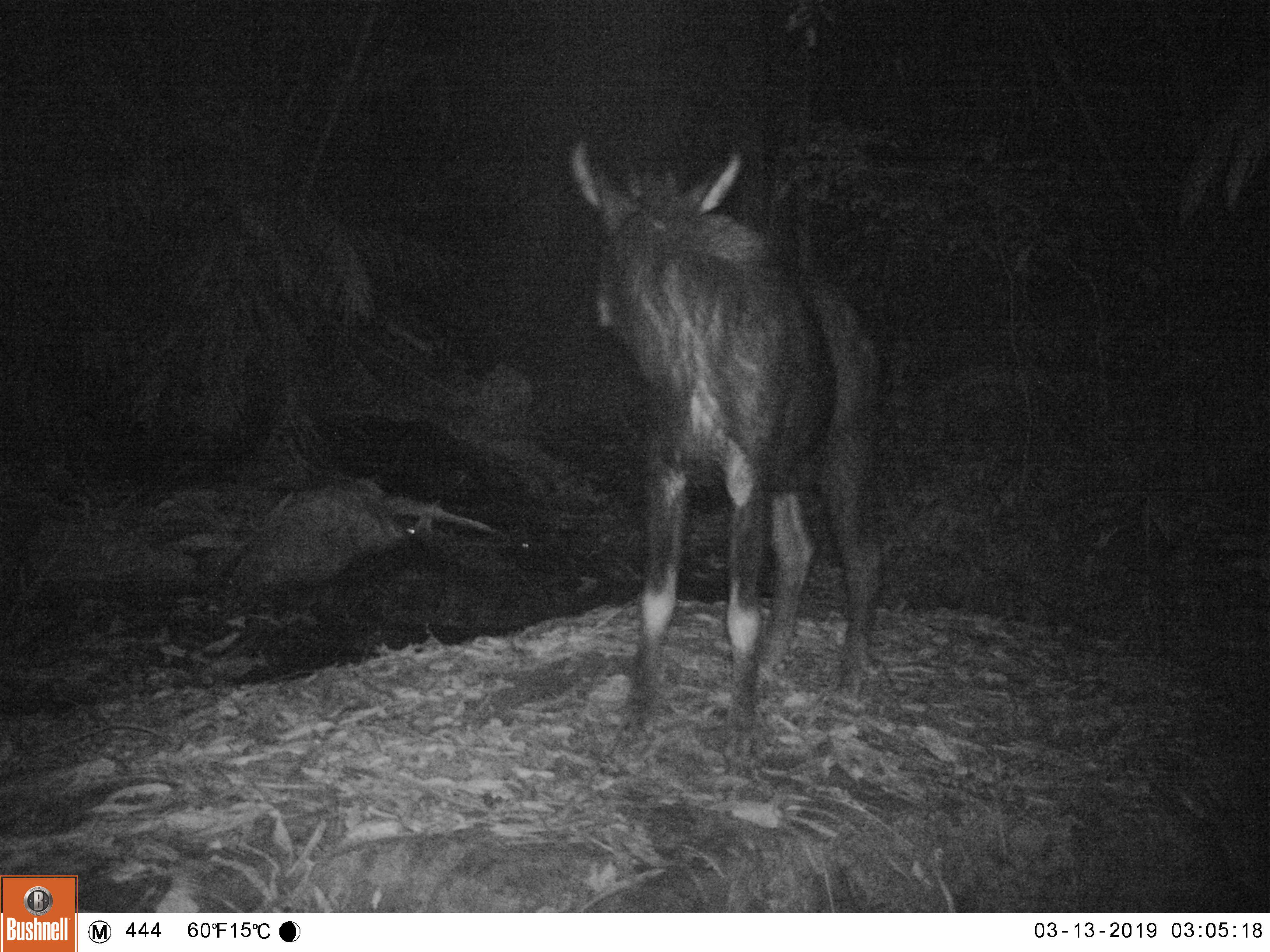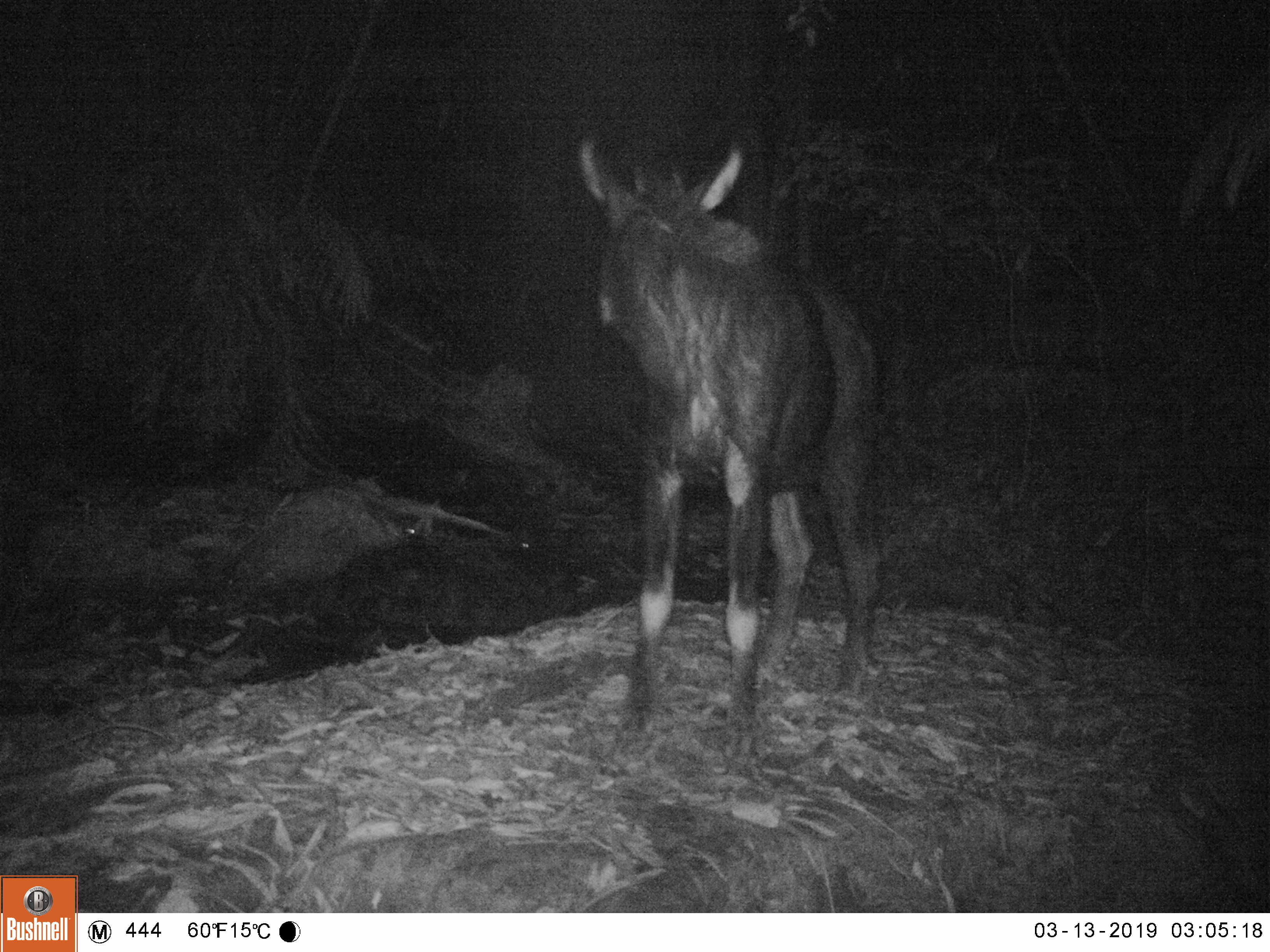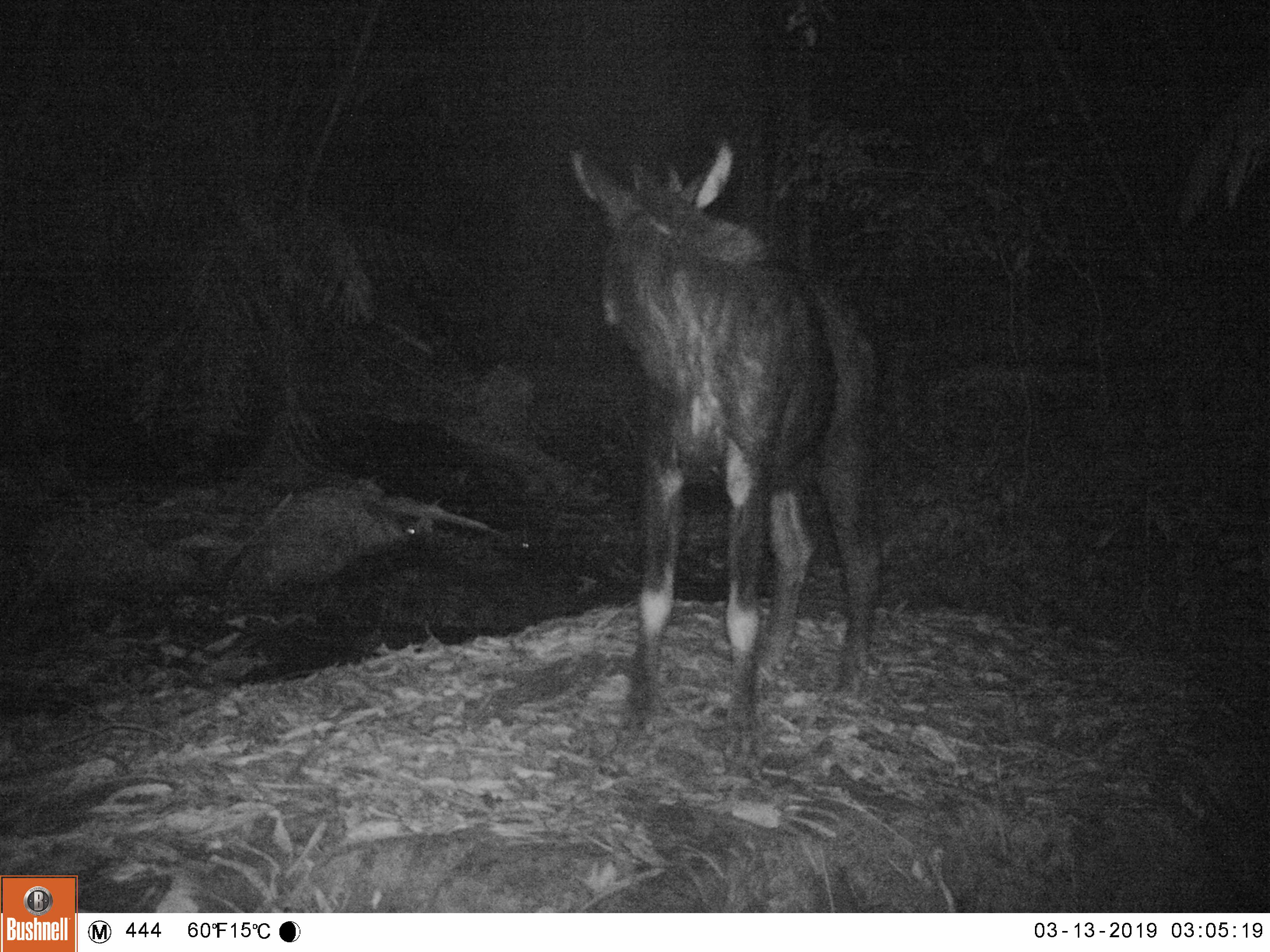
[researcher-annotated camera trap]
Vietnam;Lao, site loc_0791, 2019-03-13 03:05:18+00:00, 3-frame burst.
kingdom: Animalia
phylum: Chordata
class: Mammalia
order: Artiodactyla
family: Bovidae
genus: Capricornis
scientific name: Capricornis sumatraensis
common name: chinese serow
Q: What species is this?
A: Chinese serow (Capricornis sumatraensis).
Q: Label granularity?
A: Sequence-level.